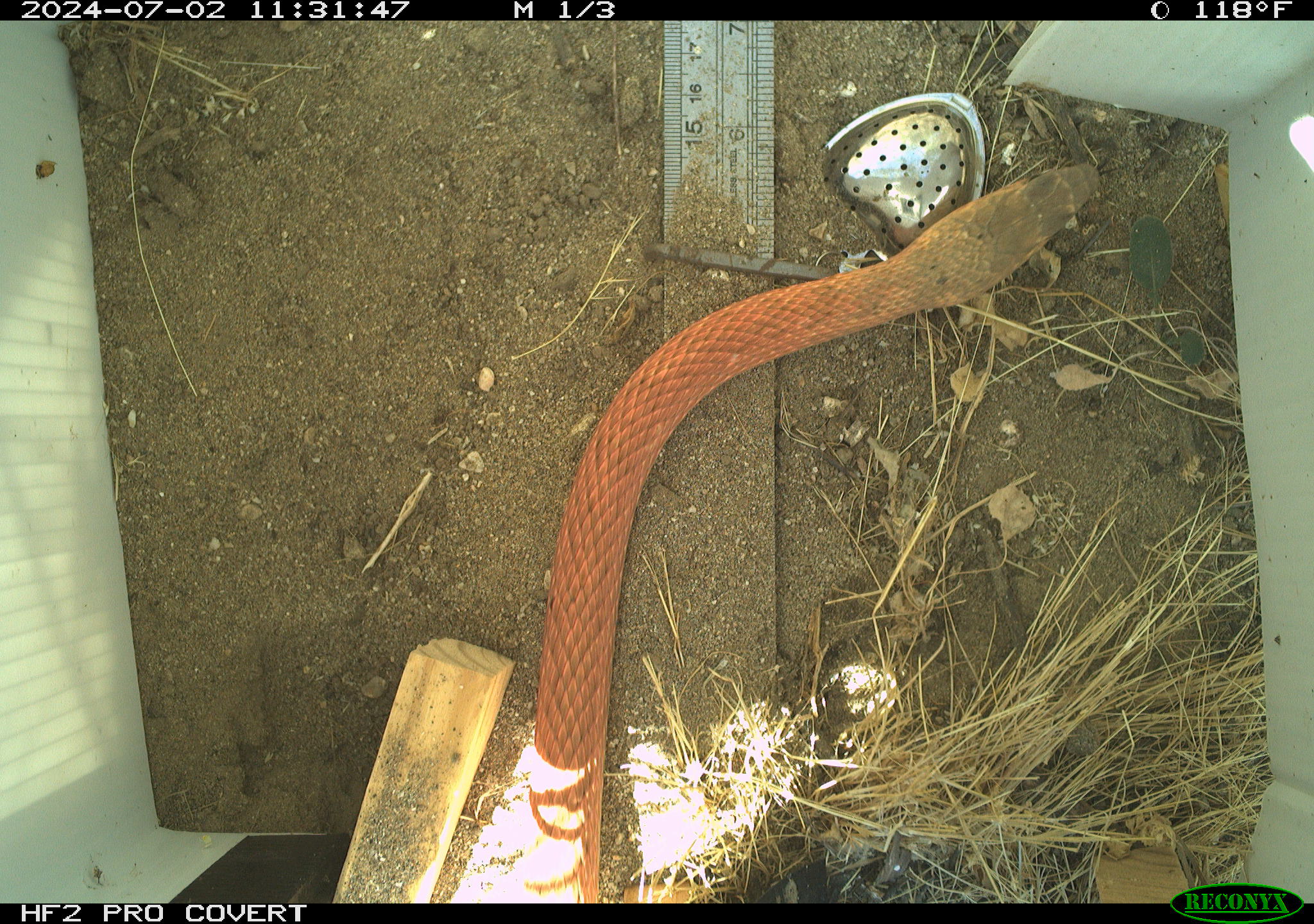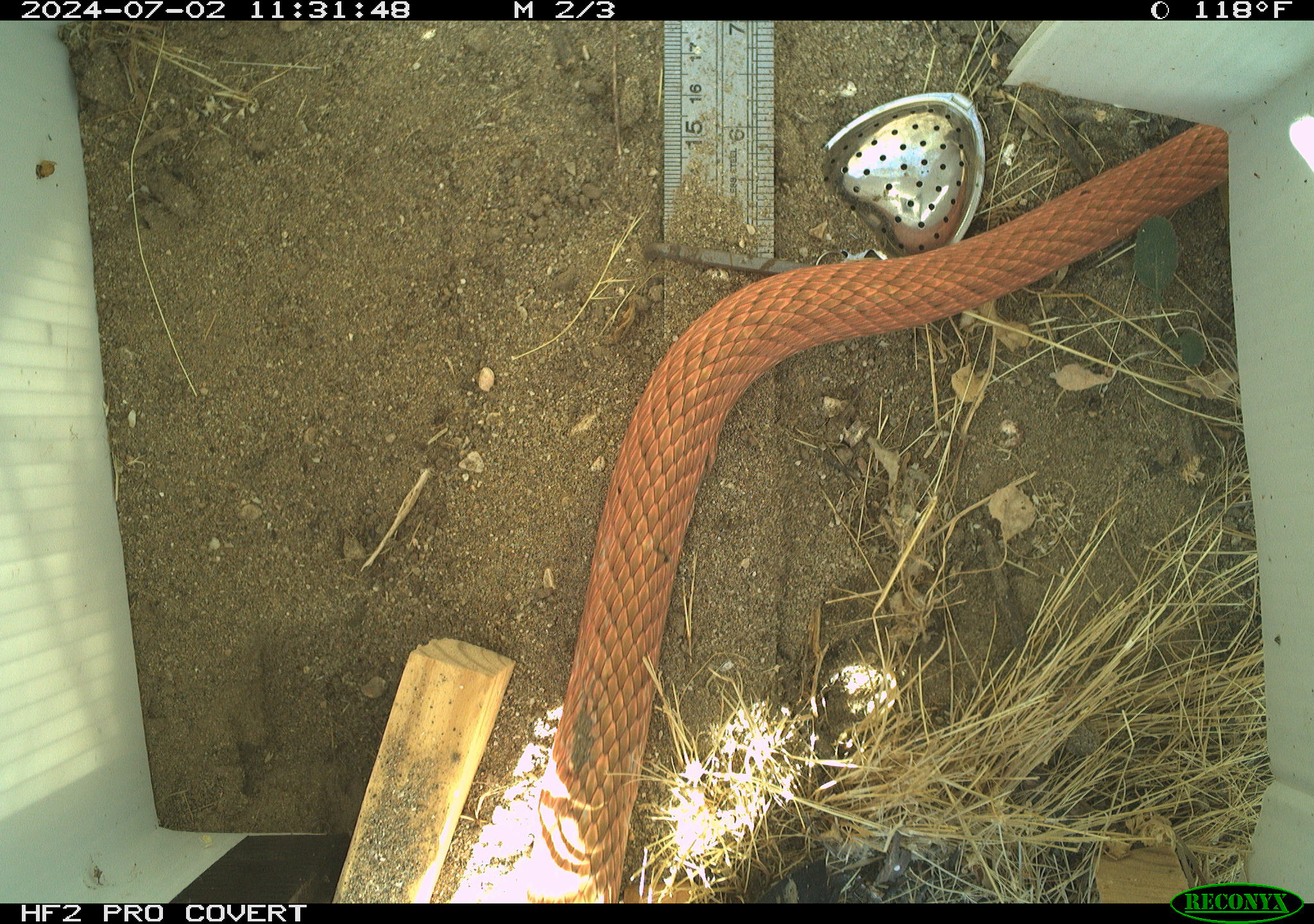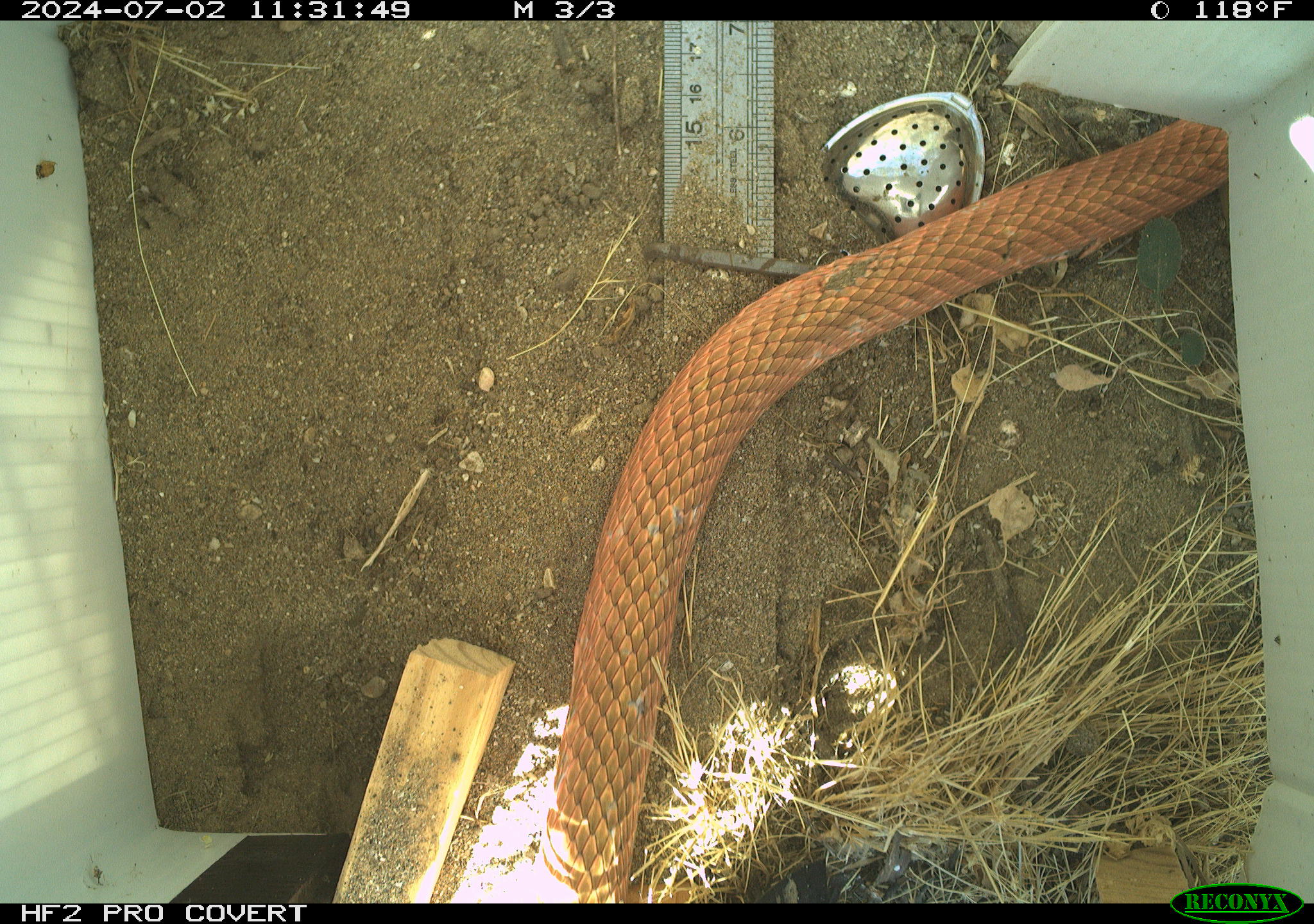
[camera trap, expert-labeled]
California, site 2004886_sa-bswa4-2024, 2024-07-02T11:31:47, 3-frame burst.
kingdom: Animalia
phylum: Chordata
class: Reptilia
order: Squamata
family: Colubridae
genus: Masticophis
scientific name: Masticophis flagellum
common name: coachwhip